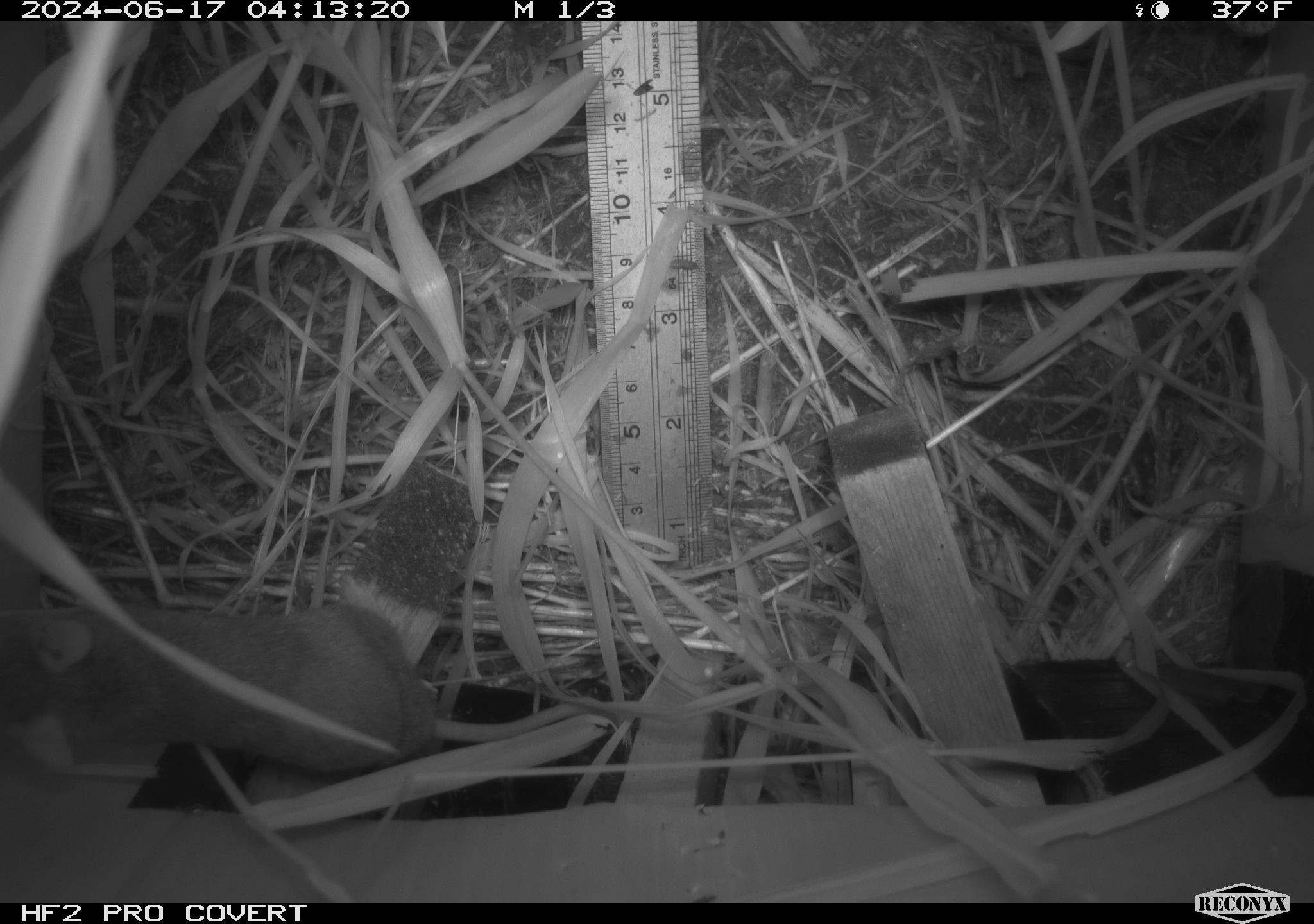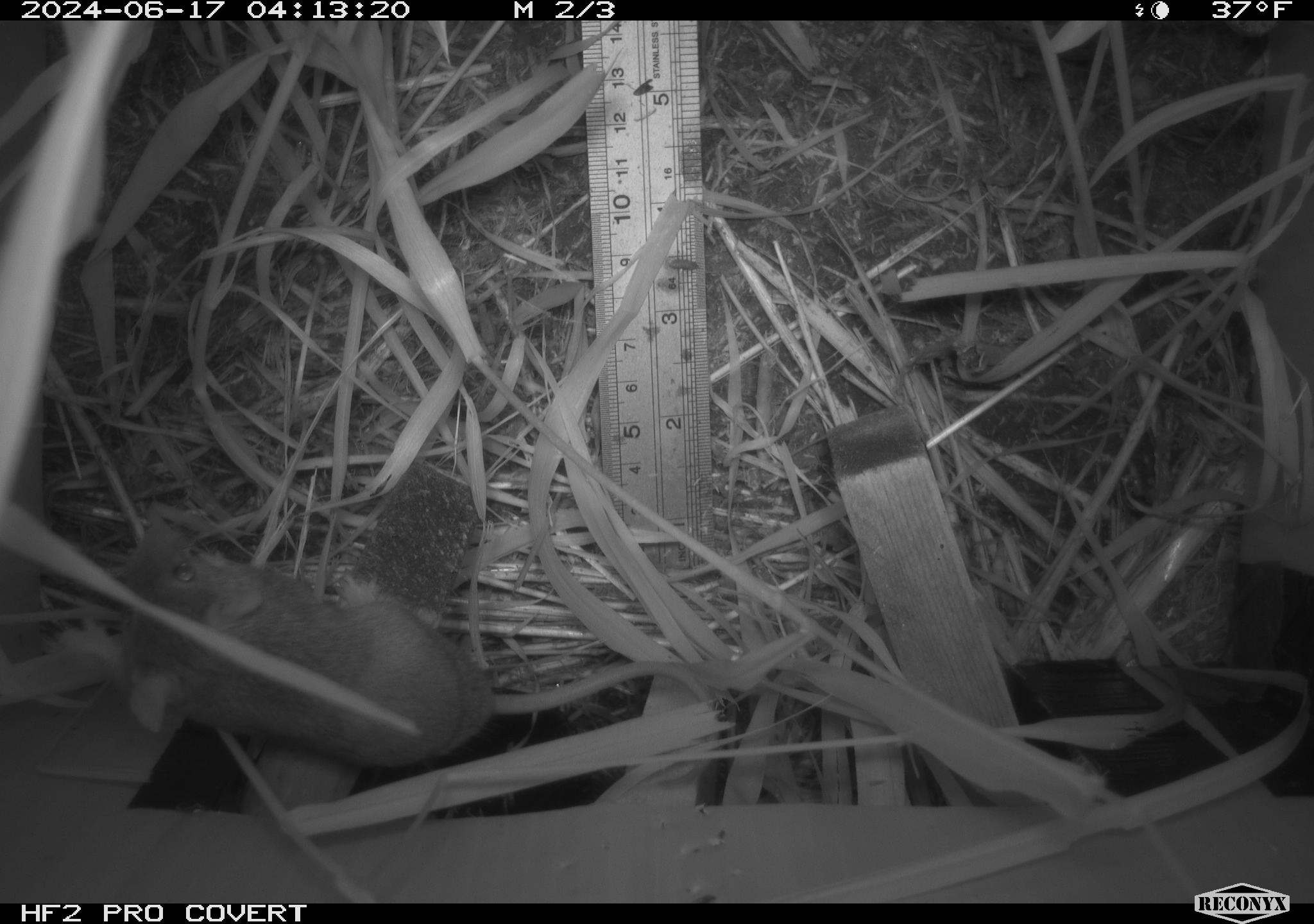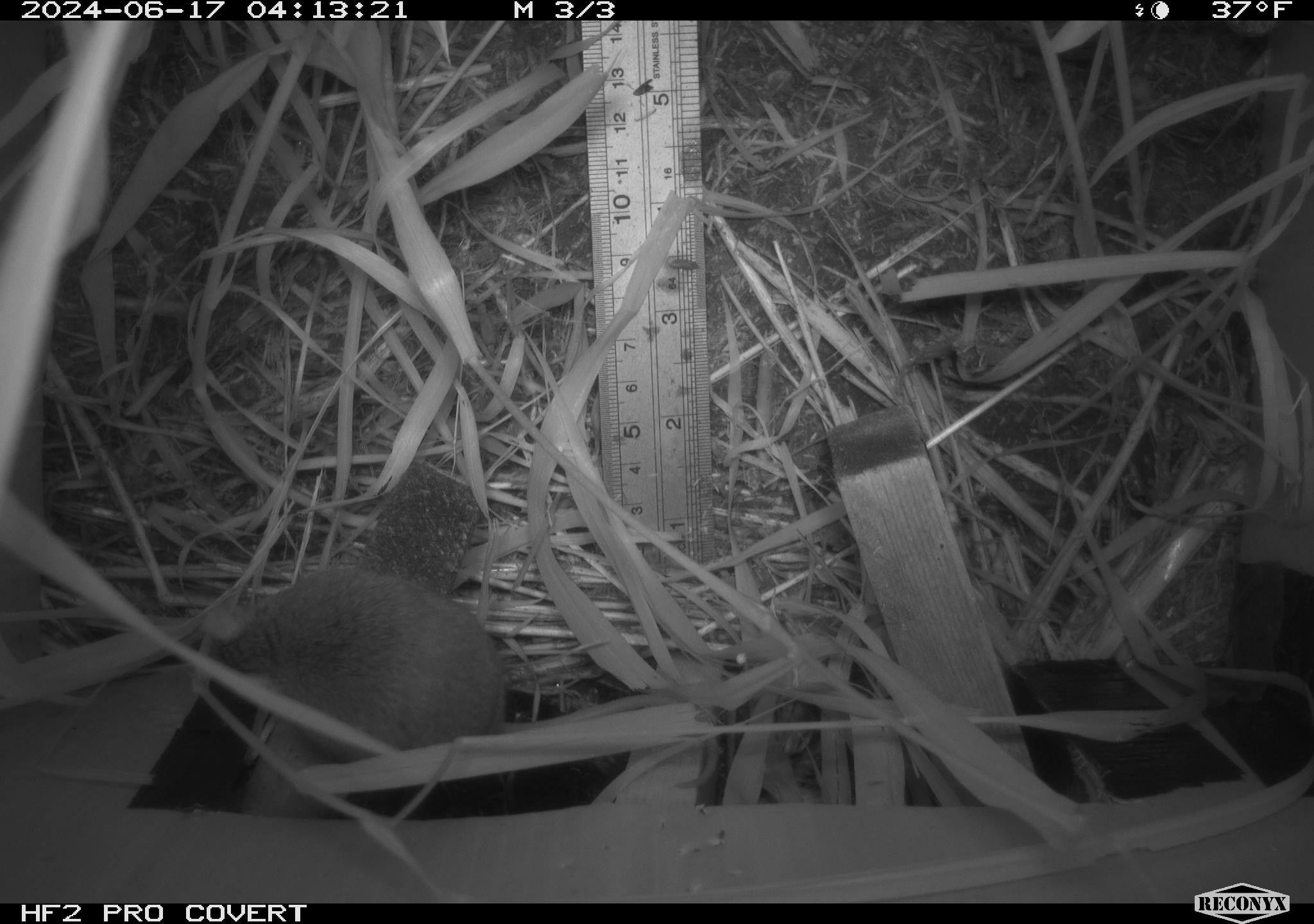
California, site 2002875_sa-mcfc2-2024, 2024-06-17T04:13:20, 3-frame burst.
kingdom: Animalia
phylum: Chordata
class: Mammalia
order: Rodentia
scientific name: Rodentia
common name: rodent